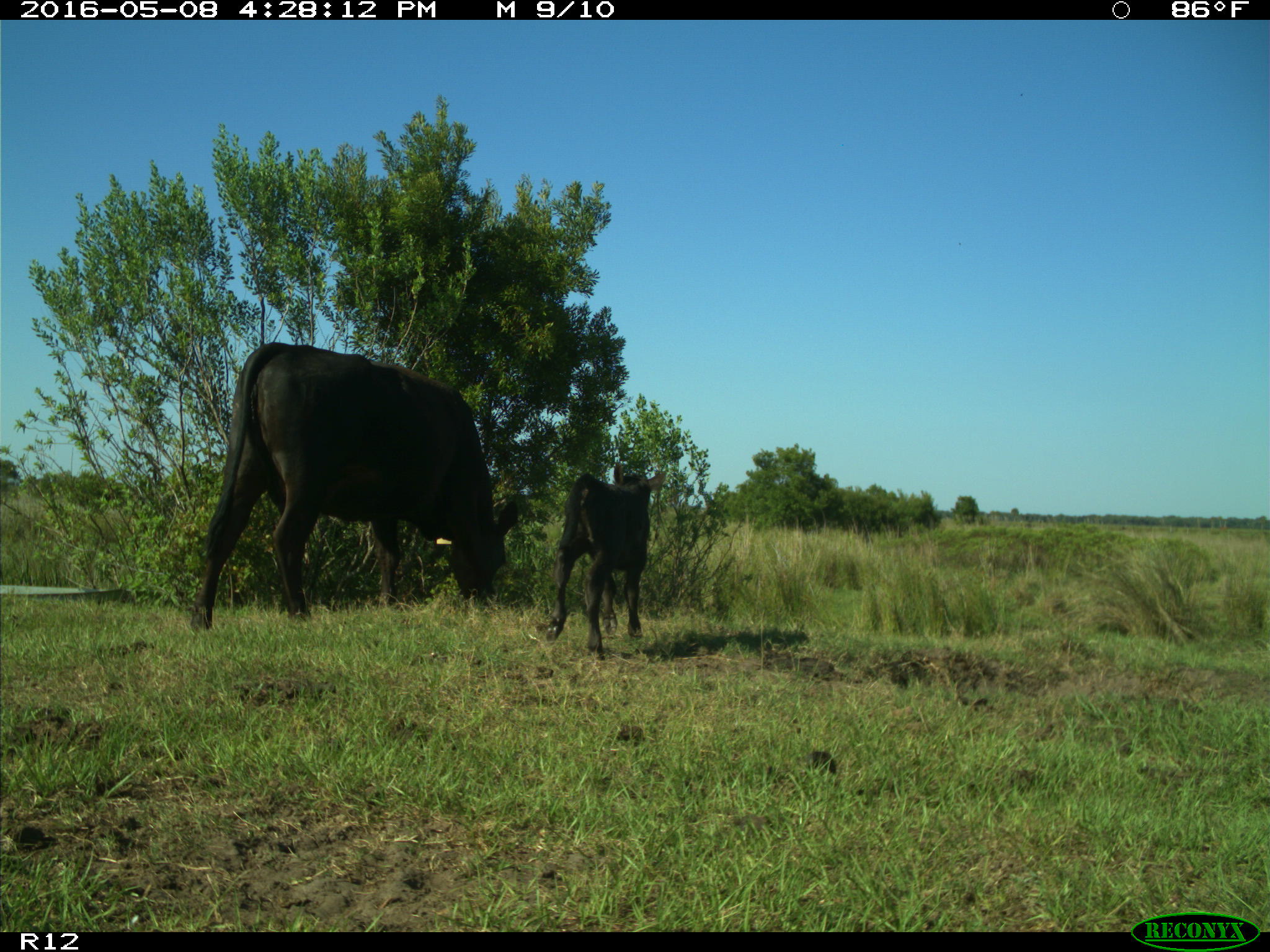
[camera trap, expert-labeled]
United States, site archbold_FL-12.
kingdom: Animalia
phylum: Chordata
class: Mammalia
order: Artiodactyla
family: Bovidae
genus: Bos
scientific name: Bos taurus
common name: domestic cow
Bos taurus (domestic cow).